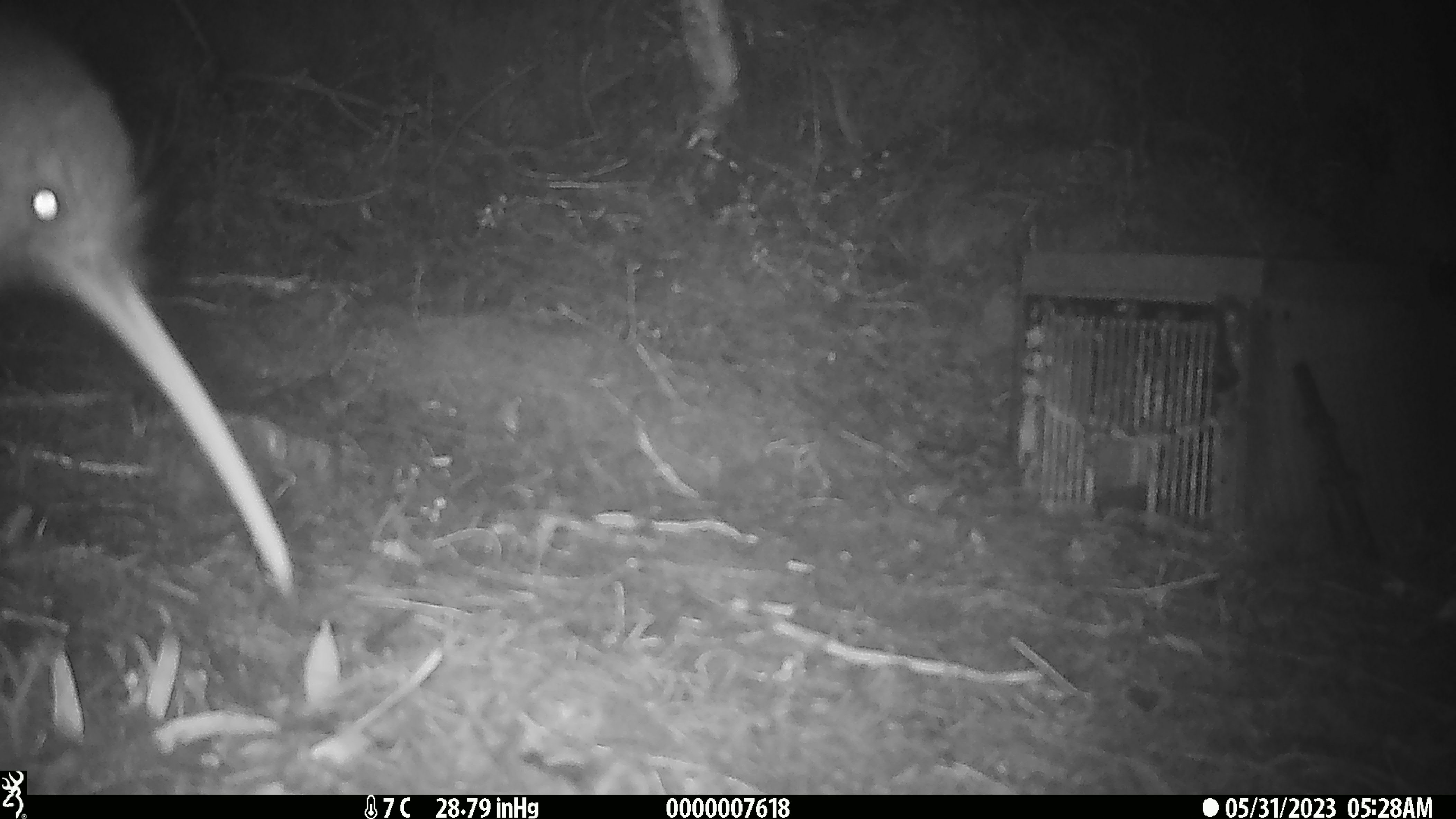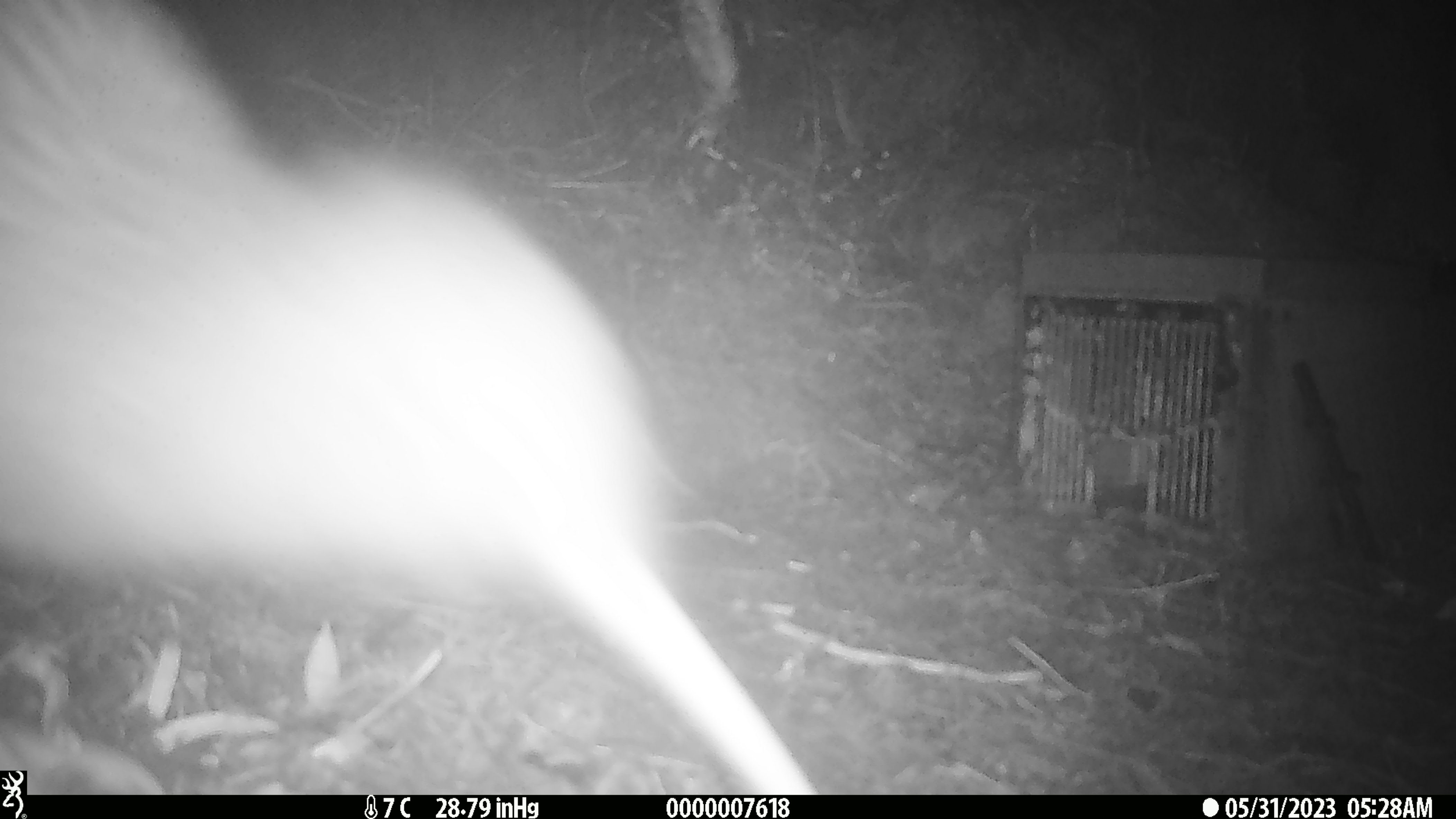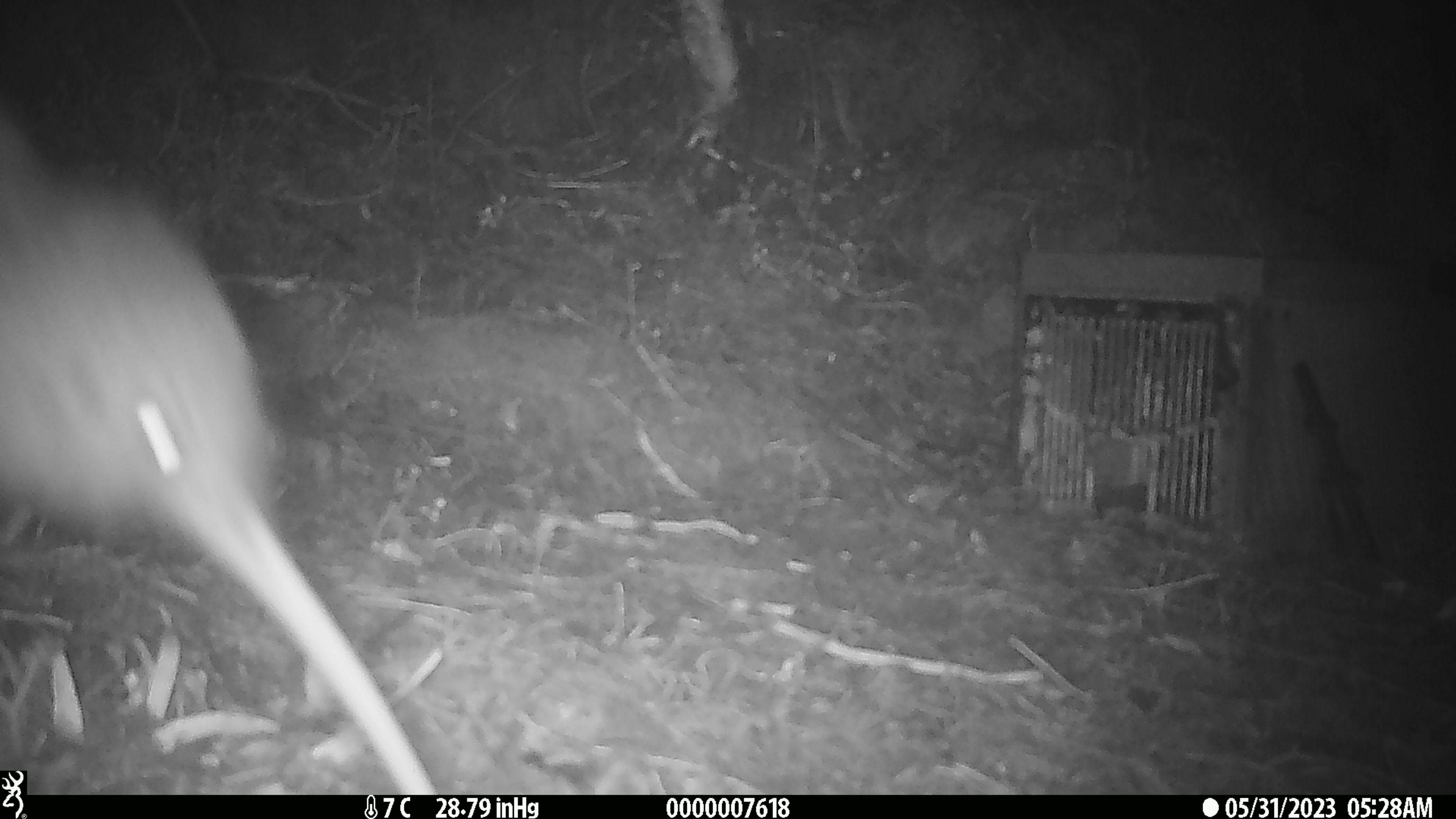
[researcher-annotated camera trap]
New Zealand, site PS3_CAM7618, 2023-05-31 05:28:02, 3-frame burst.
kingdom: Animalia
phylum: Chordata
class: Aves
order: Apterygiformes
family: Apterygidae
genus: Apteryx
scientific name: Apteryx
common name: kiwi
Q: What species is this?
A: Kiwi (Apteryx).